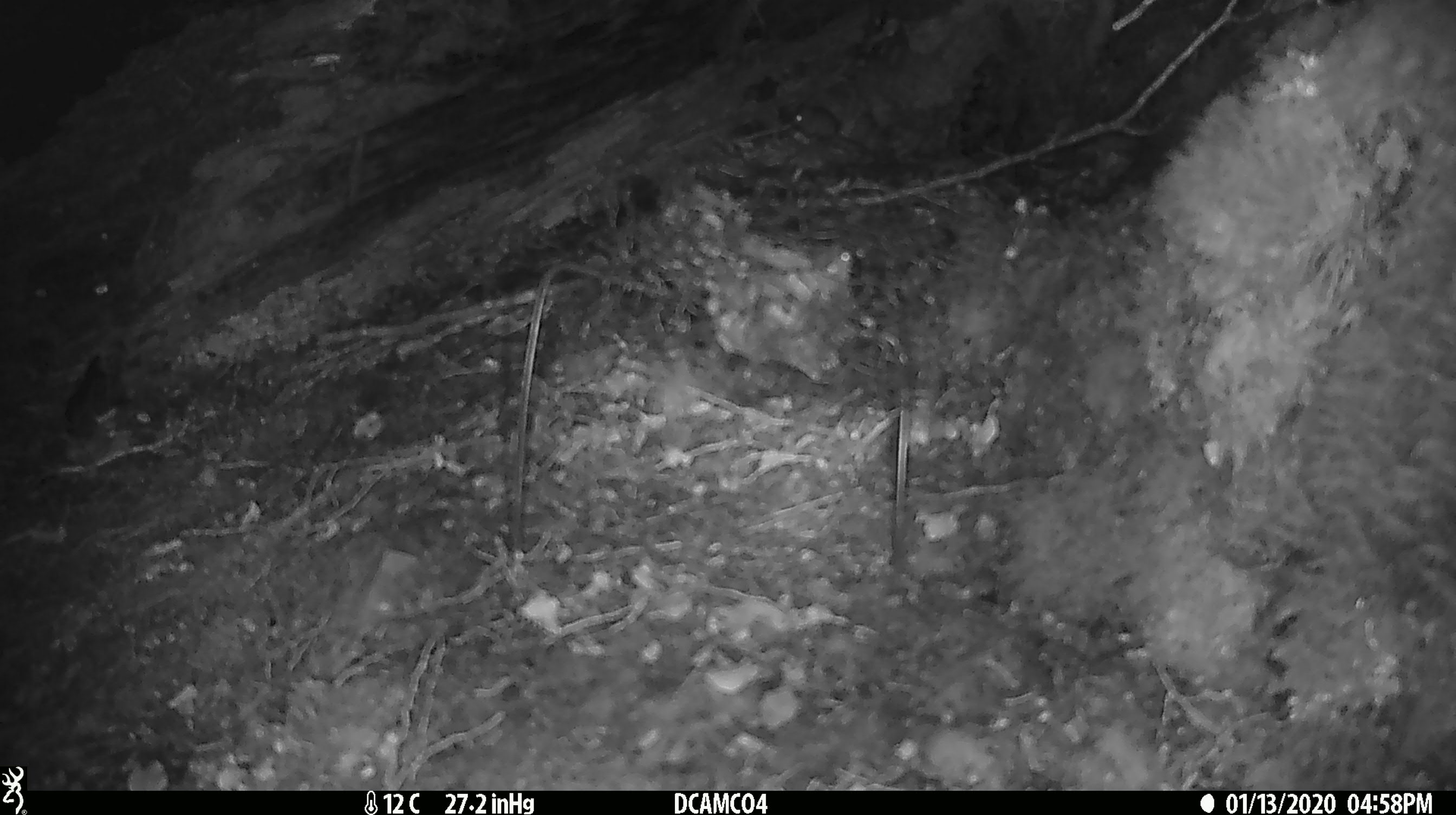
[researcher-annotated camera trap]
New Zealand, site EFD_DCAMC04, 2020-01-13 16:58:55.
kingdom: Animalia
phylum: Chordata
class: Mammalia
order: Rodentia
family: Muridae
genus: Mus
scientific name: Mus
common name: mouse